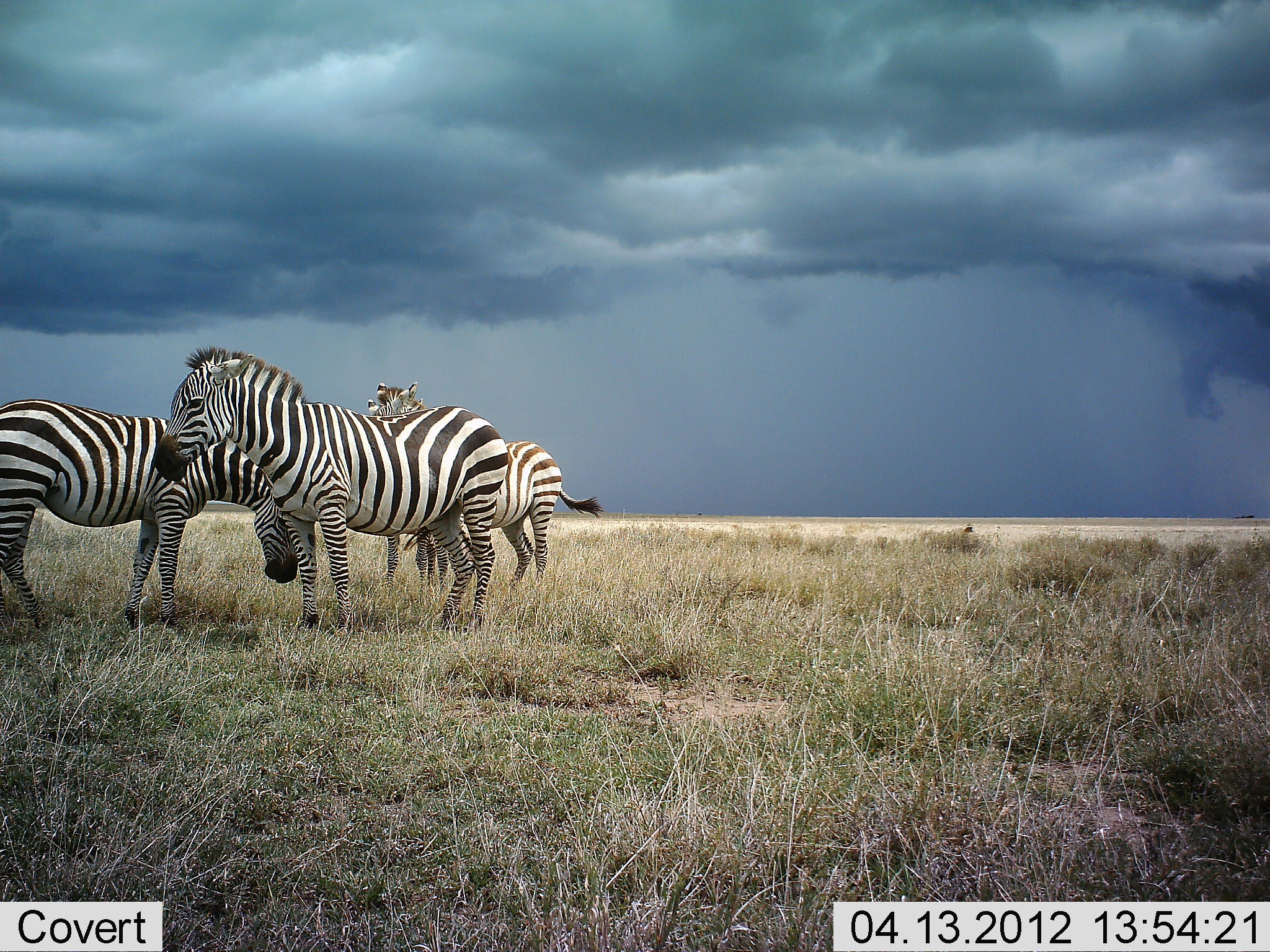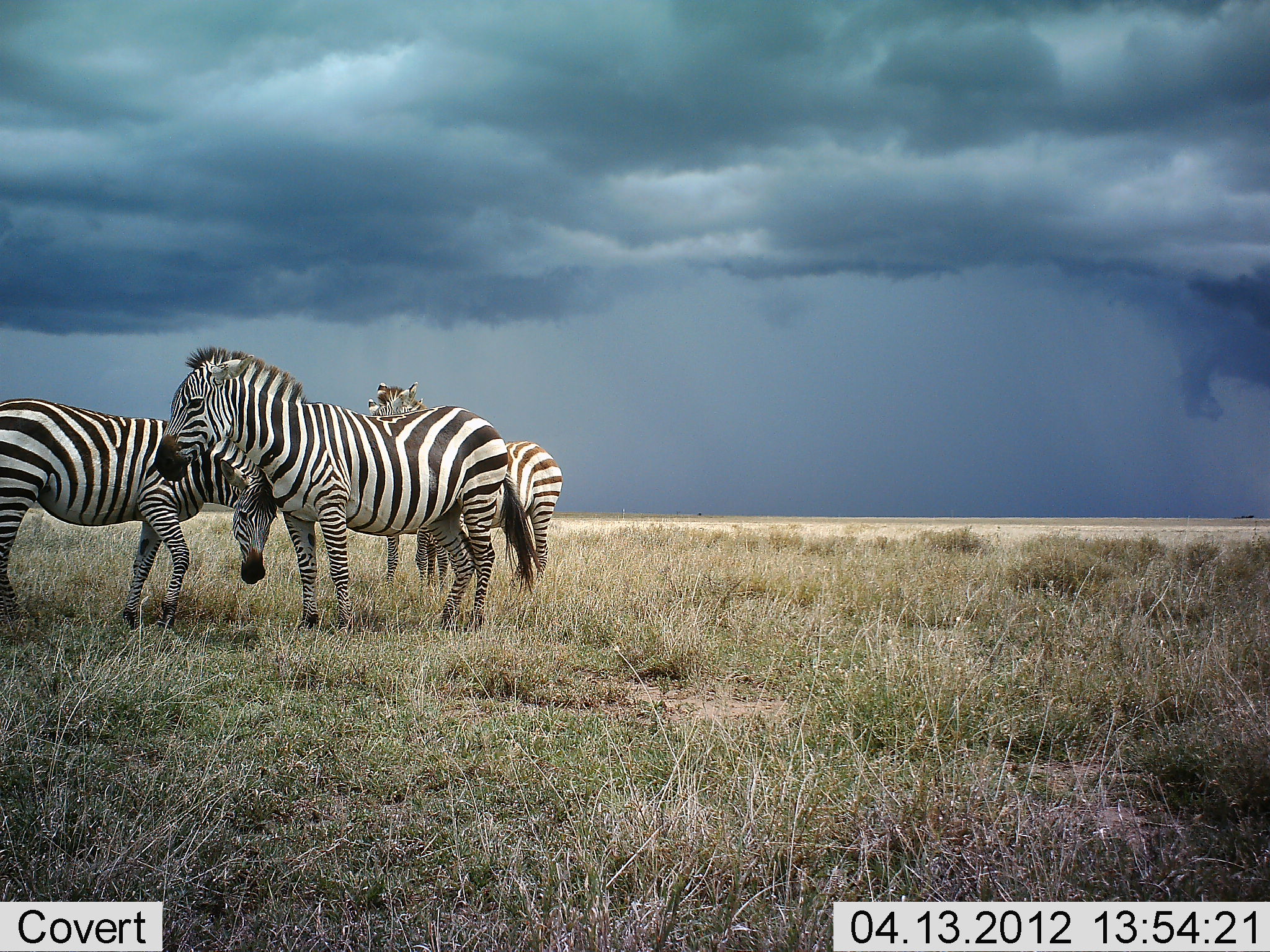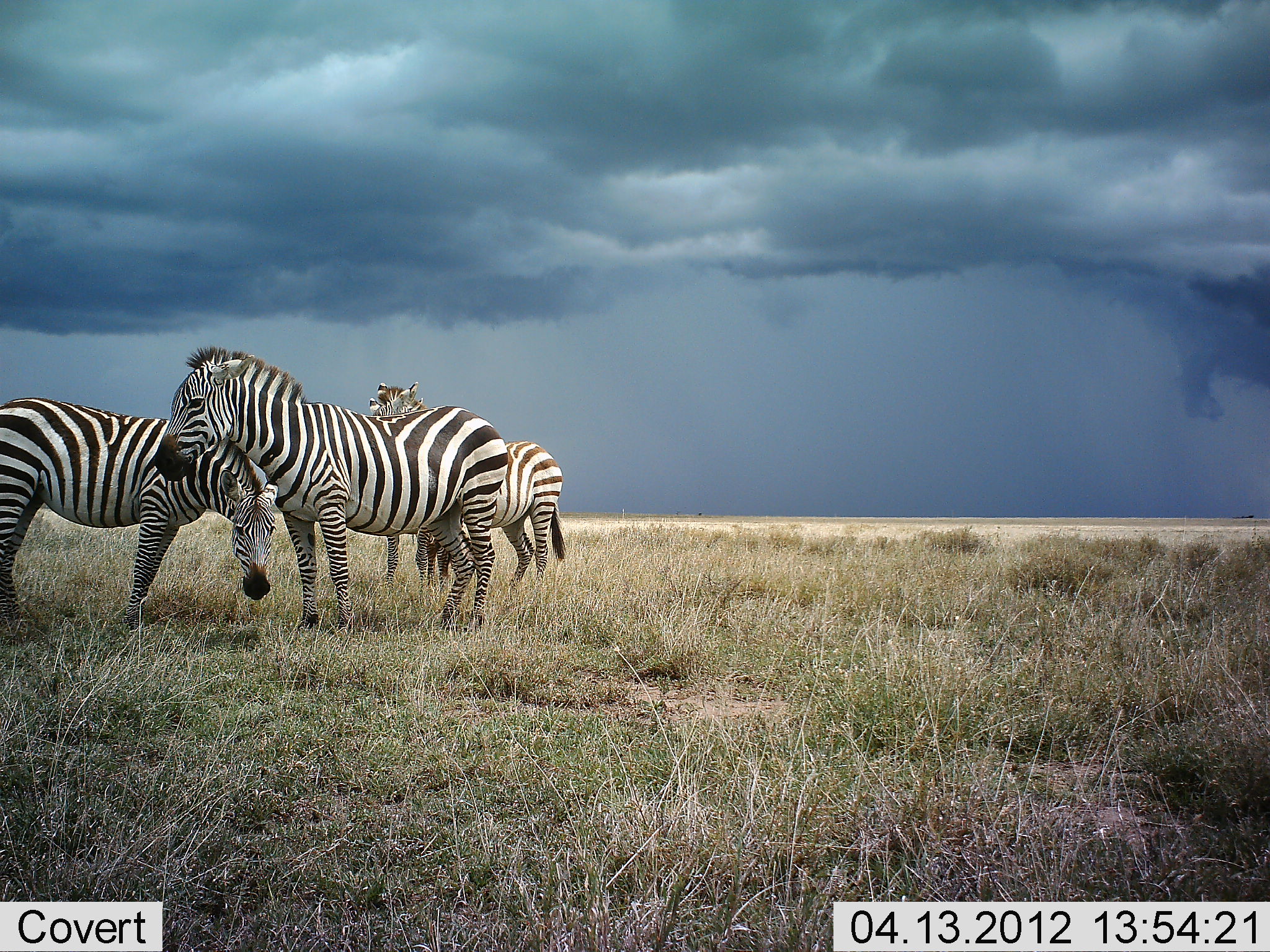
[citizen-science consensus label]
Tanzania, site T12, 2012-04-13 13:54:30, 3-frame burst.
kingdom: Animalia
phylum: Chordata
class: Mammalia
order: Perissodactyla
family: Equidae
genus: Equus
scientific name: Equus quagga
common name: plains zebra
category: zebra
Zebra (plains zebra) (Equus quagga), count 4. Behavior (volunteer vote fractions): standing 96%, resting 4%, moving 4%, interacting 31%. Young present (vote fraction): 8%. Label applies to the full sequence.